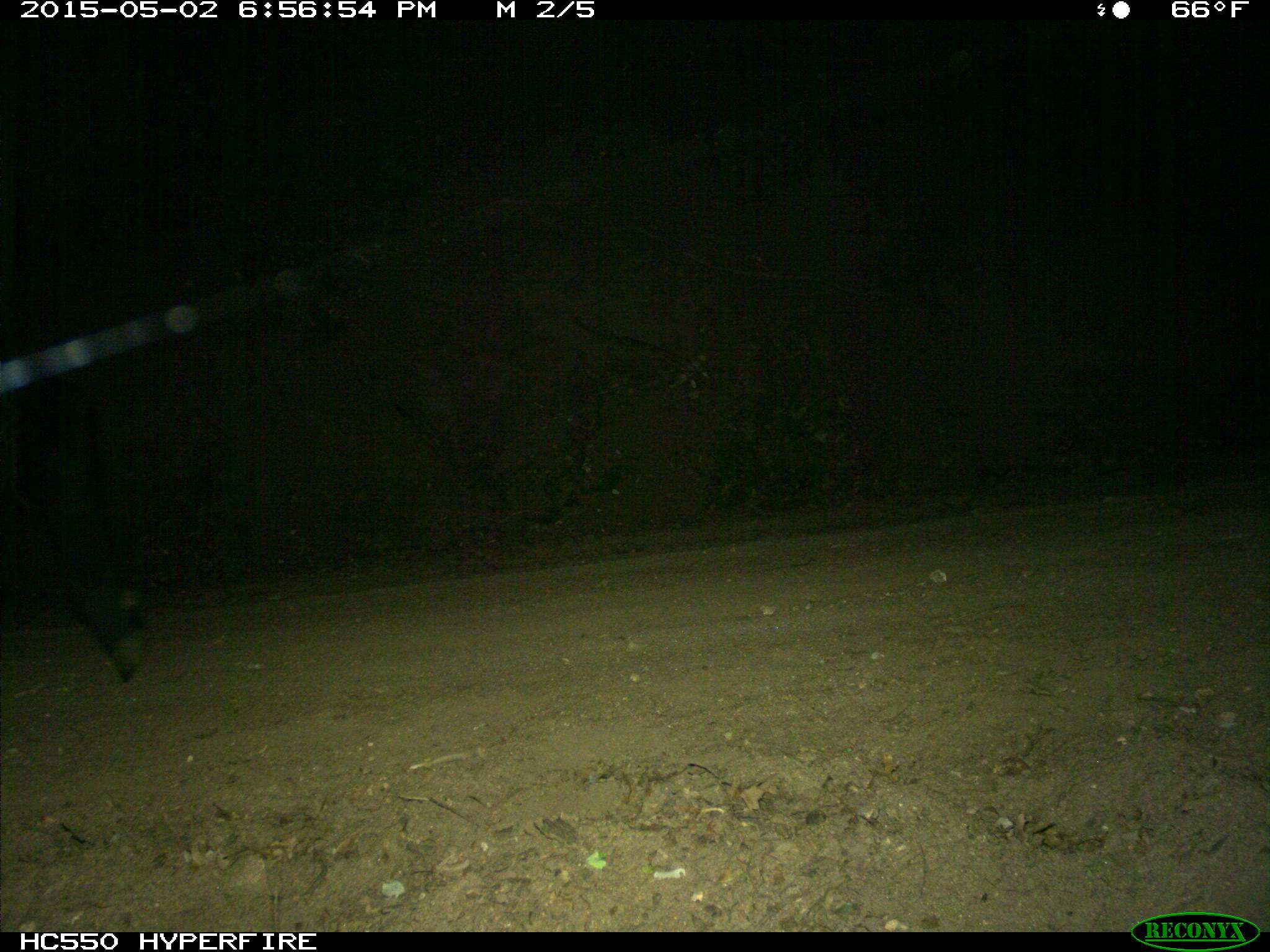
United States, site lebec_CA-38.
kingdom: Animalia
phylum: Chordata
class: Mammalia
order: Artiodactyla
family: Bovidae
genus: Bos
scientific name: Bos taurus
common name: domestic cow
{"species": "Bos taurus (domestic cow)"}